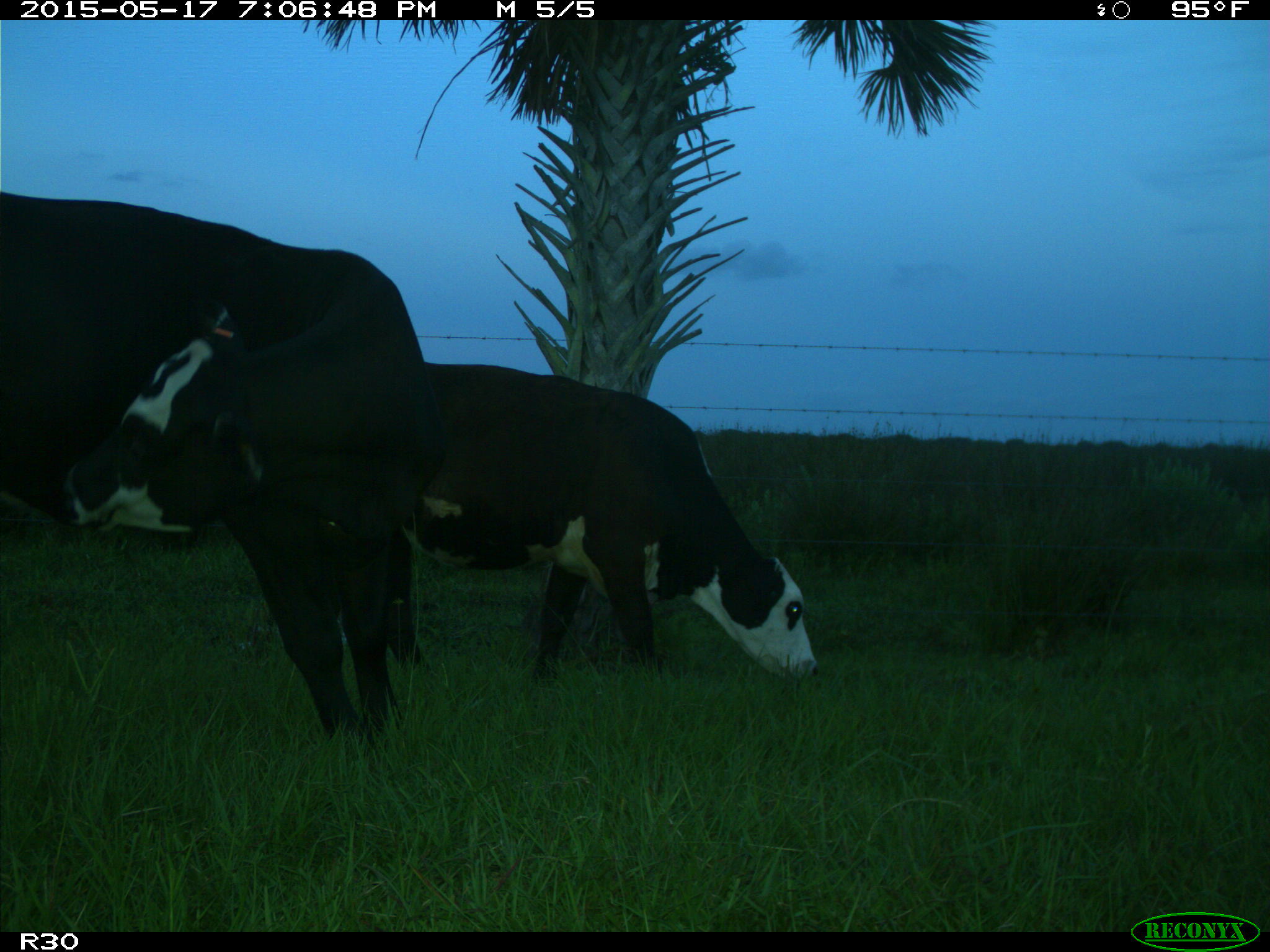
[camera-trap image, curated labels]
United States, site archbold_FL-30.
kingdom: Animalia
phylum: Chordata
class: Mammalia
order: Artiodactyla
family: Bovidae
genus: Bos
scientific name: Bos taurus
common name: domestic cow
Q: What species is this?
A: Bos taurus (domestic cow).